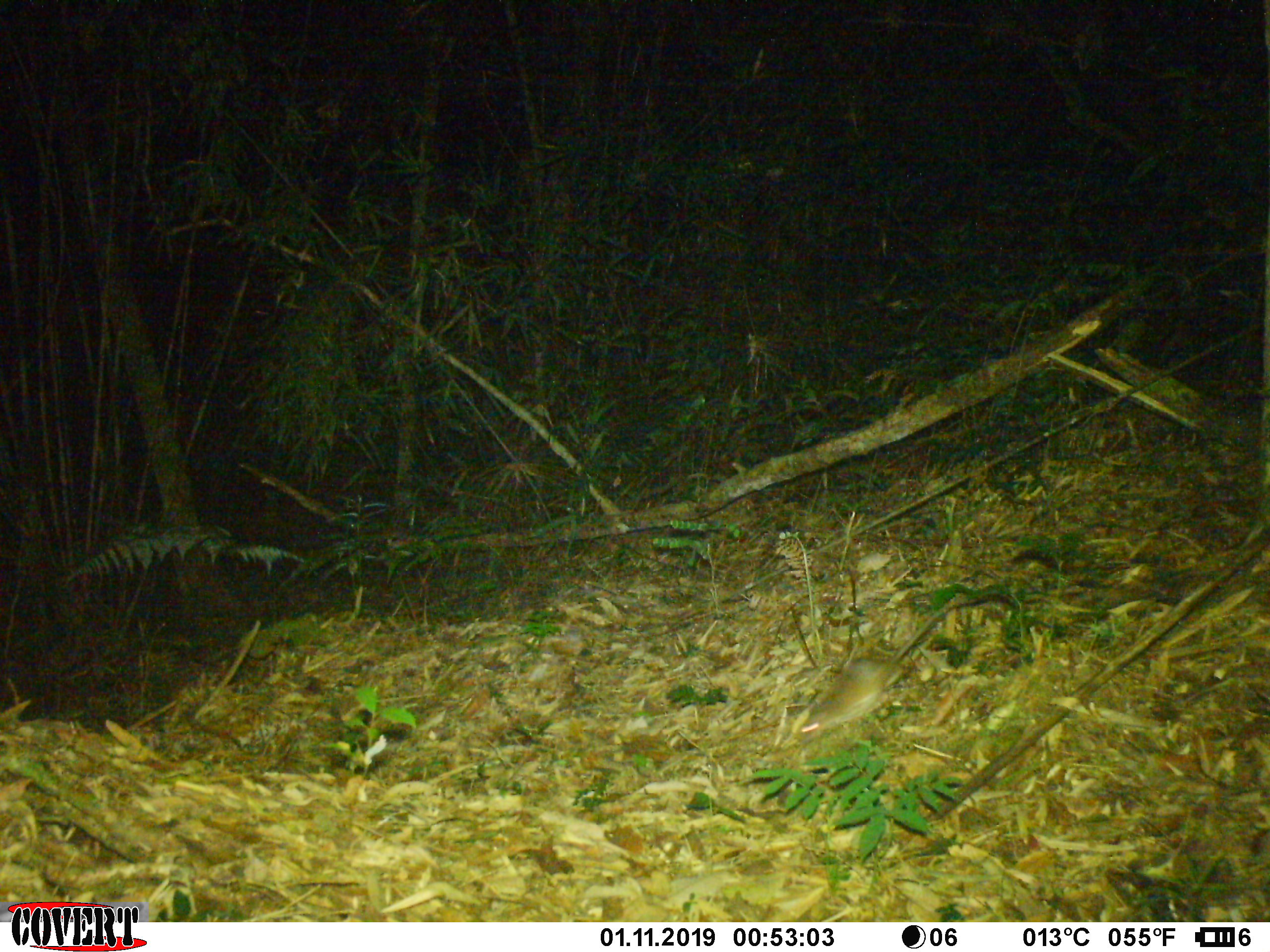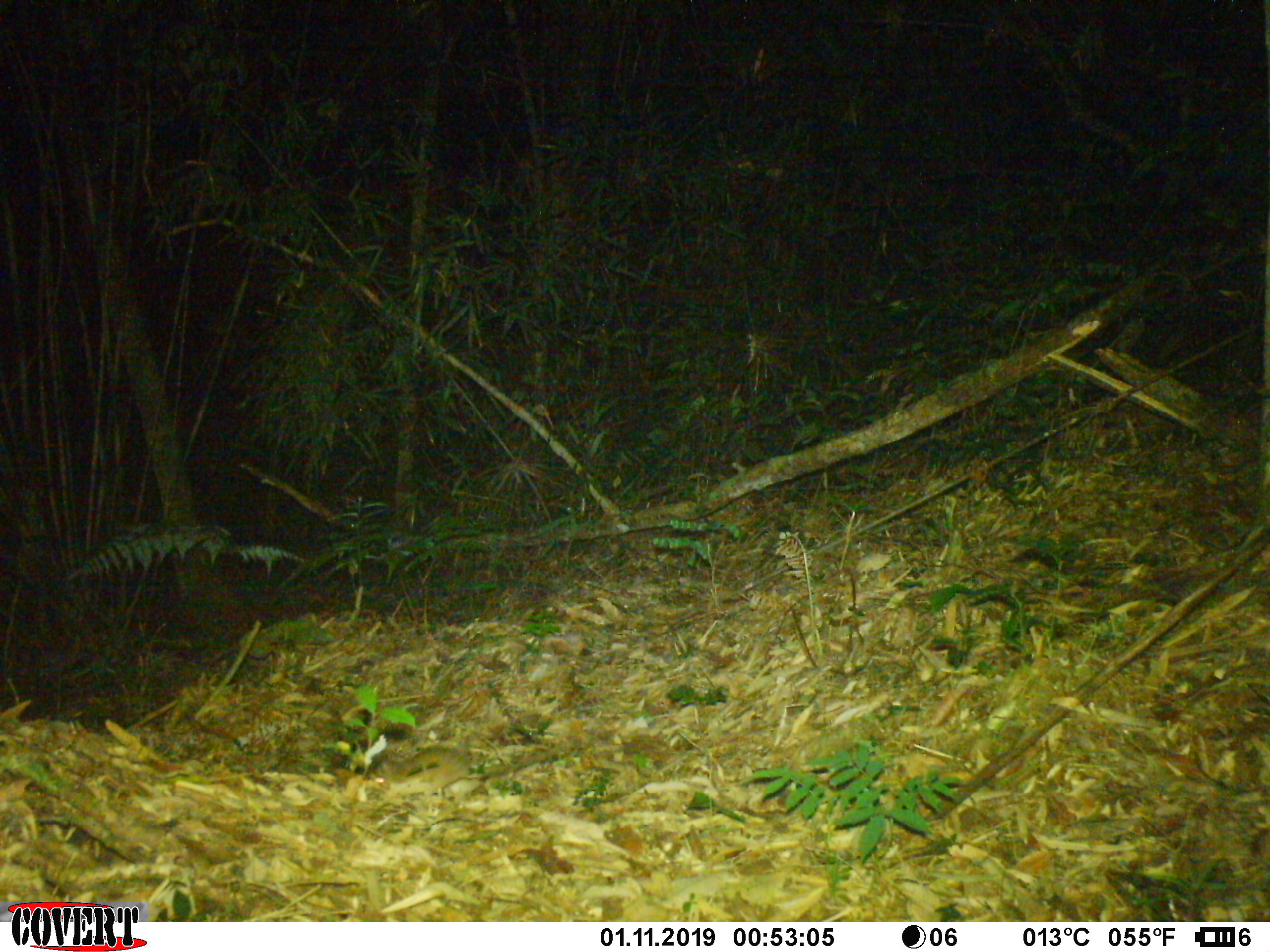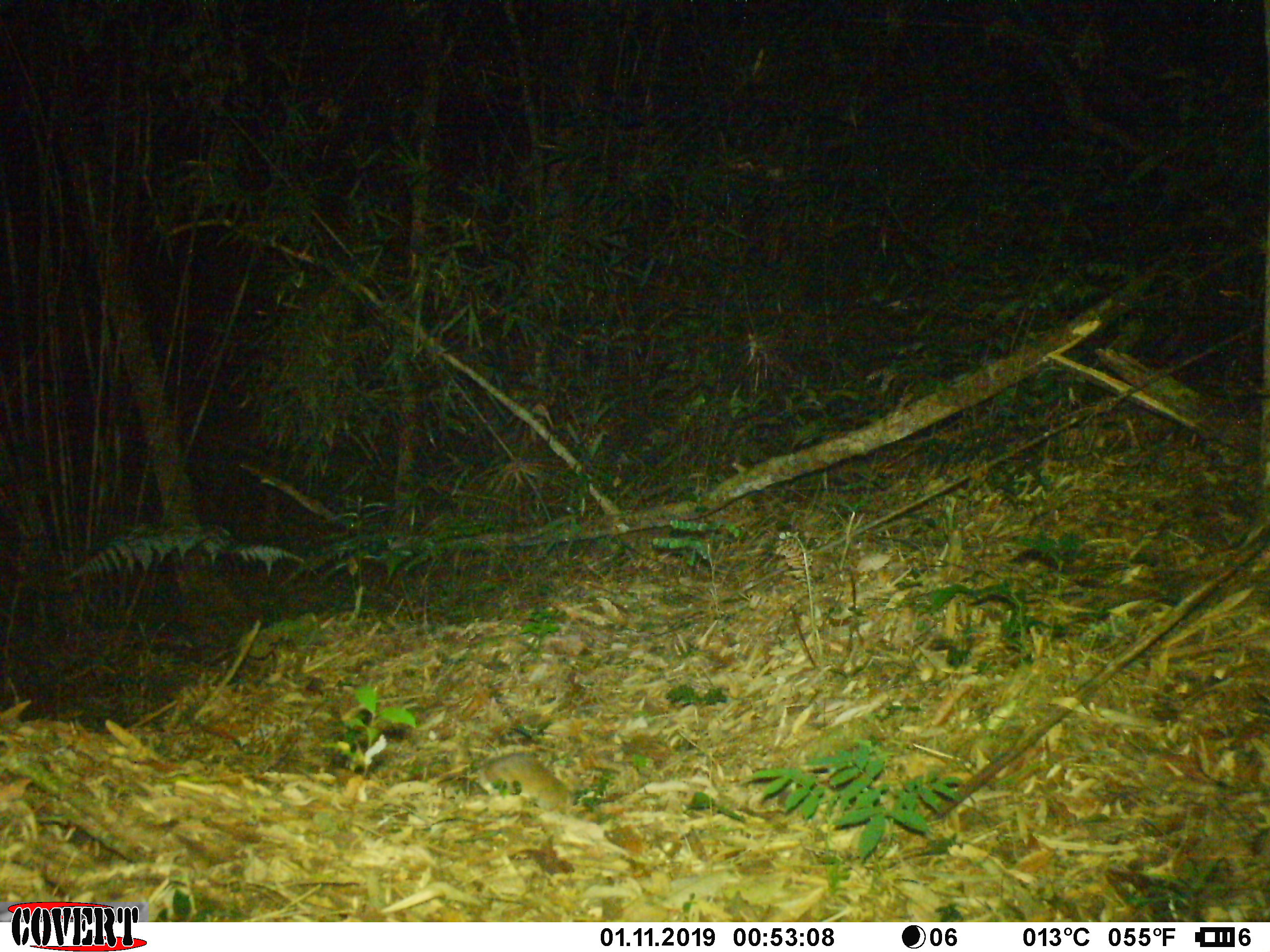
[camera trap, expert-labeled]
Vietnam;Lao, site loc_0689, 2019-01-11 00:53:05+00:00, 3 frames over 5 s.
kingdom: Animalia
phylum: Chordata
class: Mammalia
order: Rodentia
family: Muridae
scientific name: Muridae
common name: old-world mice and rats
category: unidentified murid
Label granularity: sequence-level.